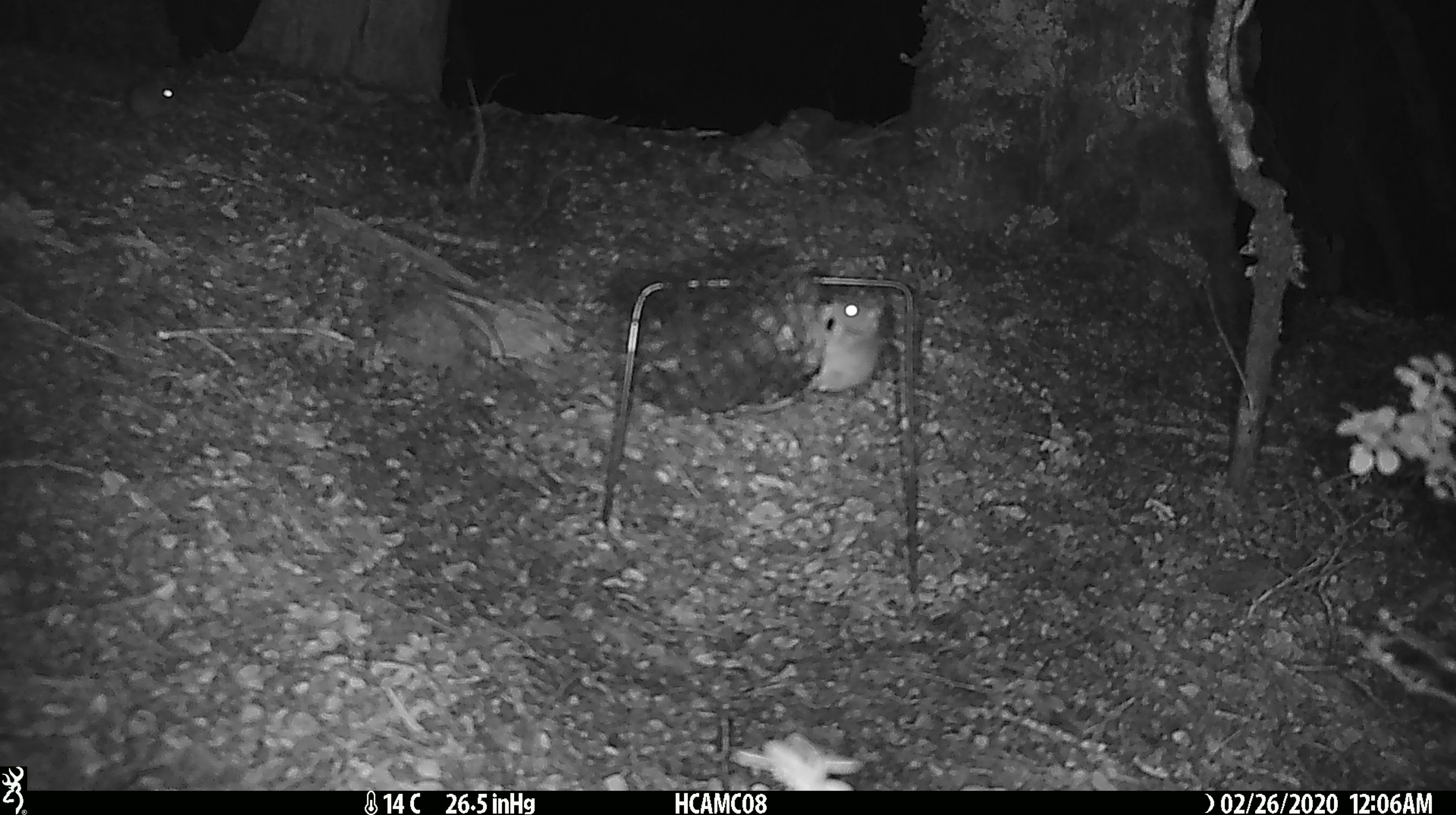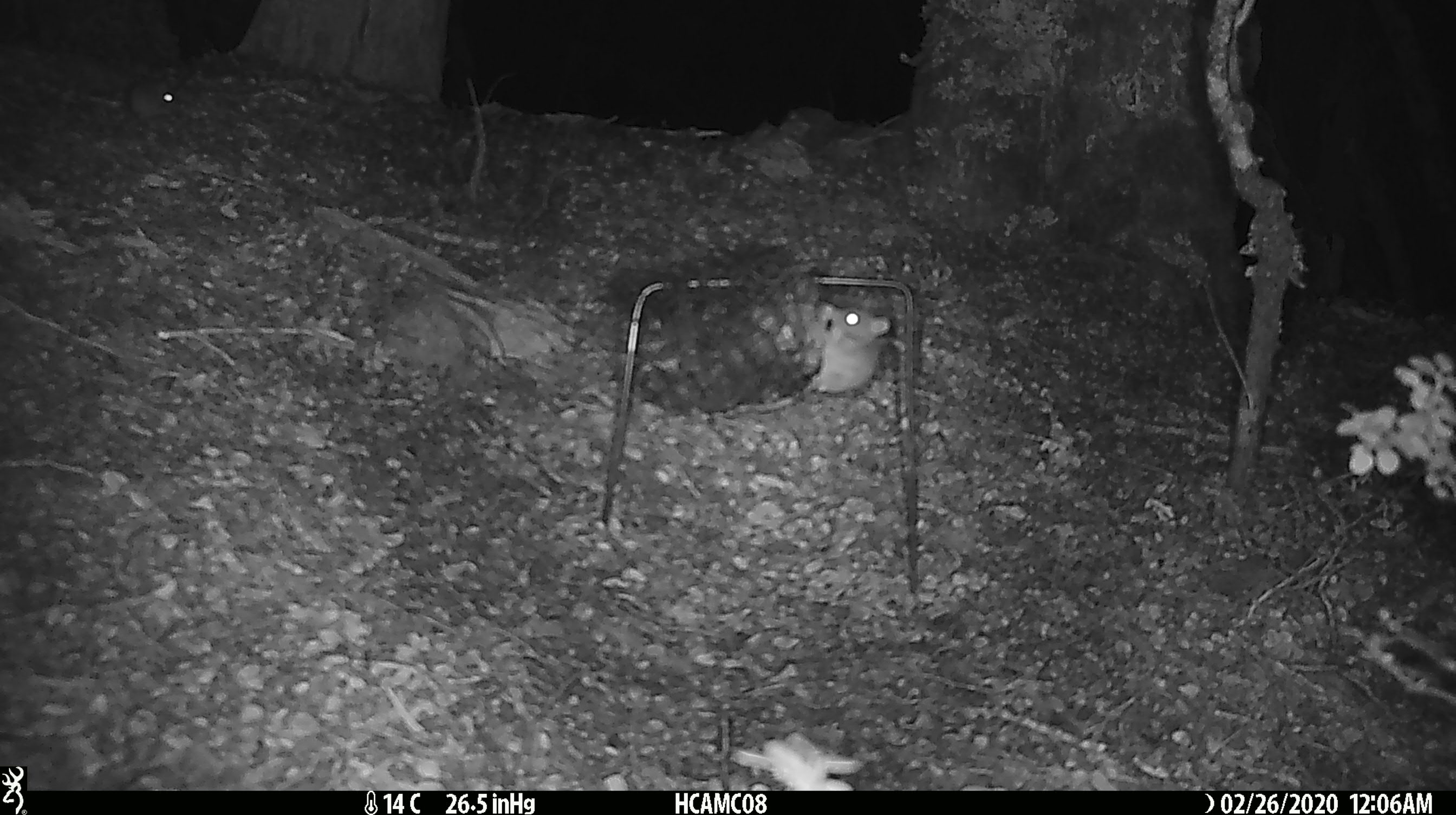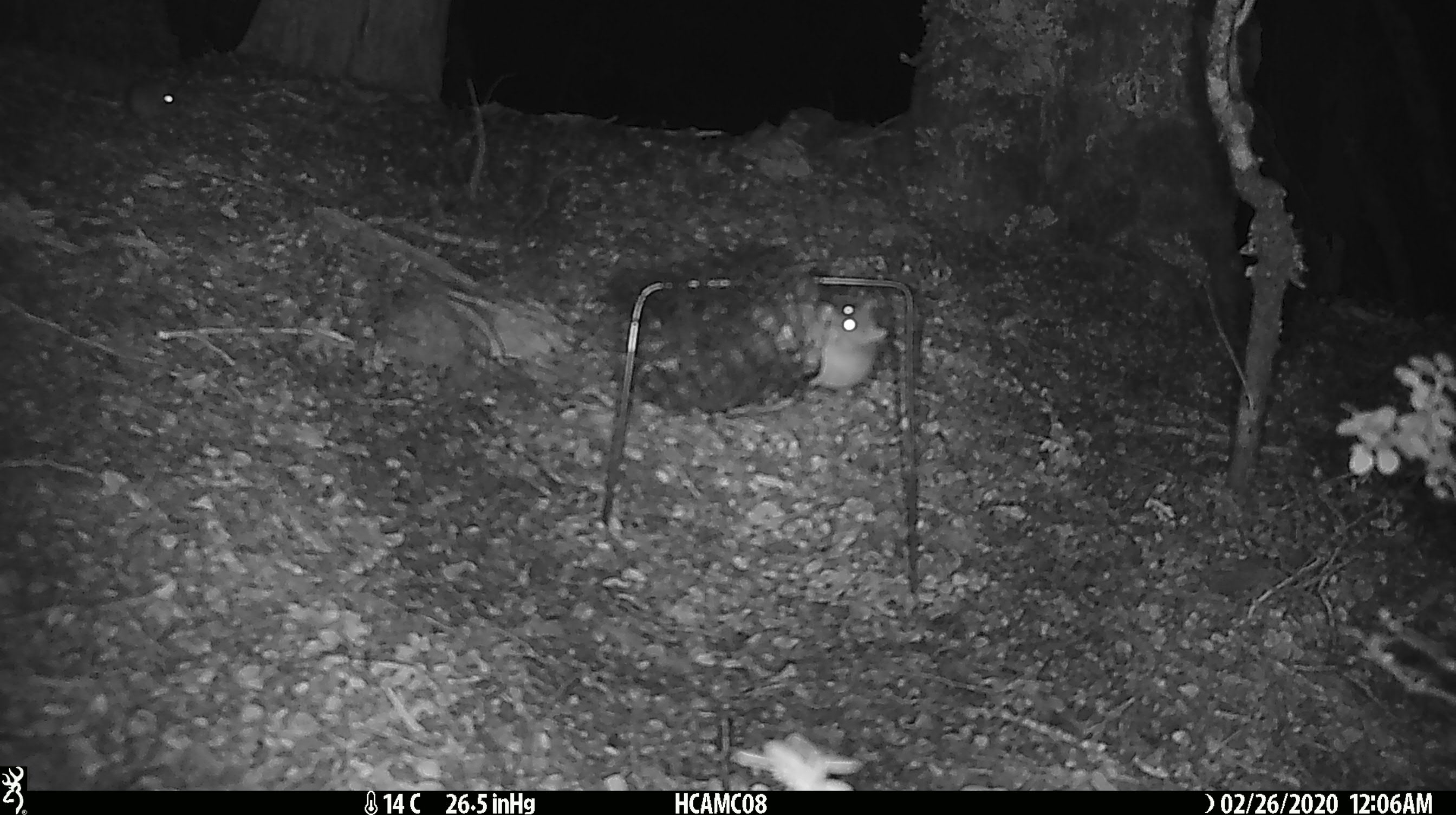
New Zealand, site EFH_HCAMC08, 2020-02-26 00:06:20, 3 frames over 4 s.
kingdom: Animalia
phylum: Chordata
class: Mammalia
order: Rodentia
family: Muridae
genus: Mus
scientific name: Mus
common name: mouse